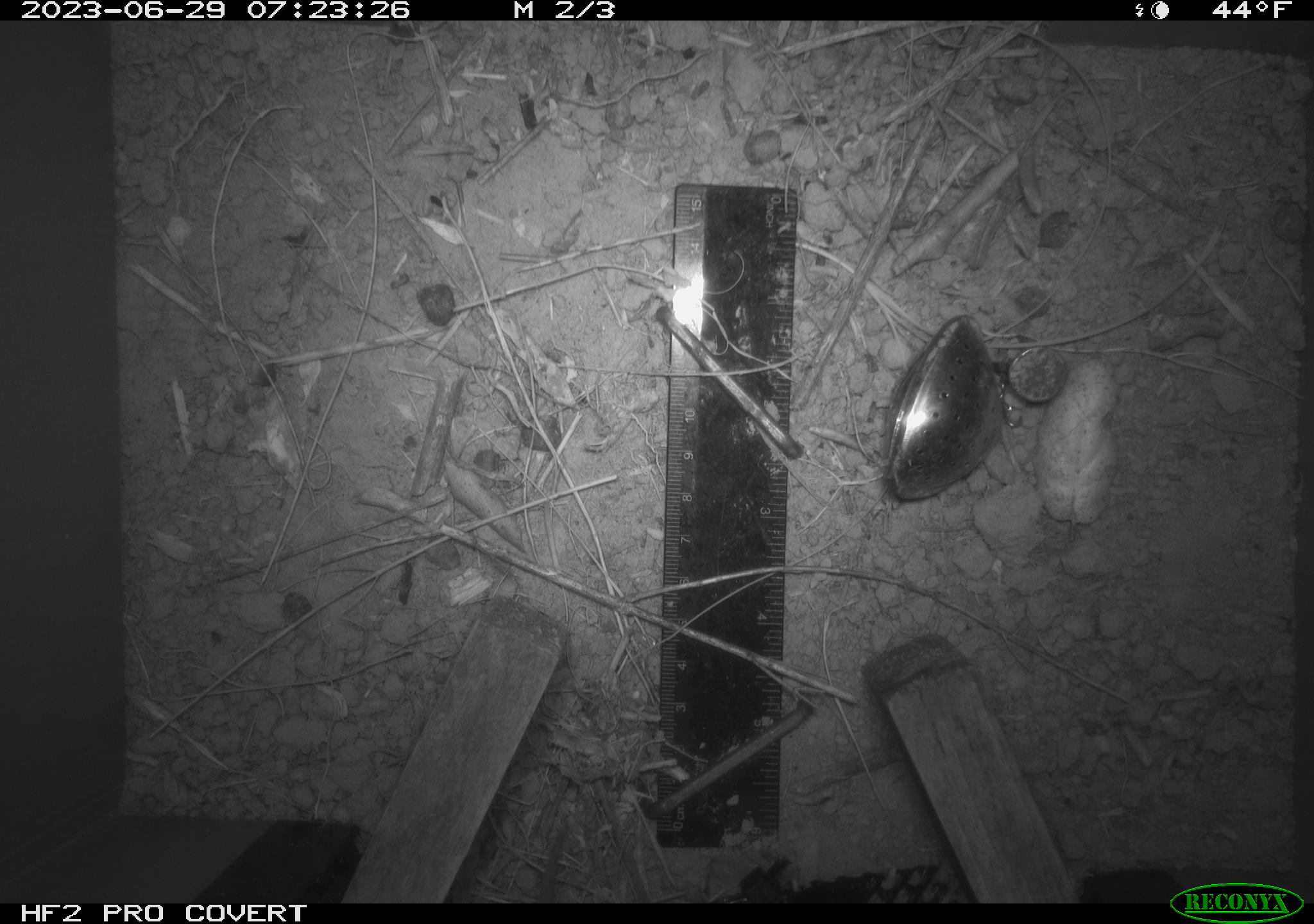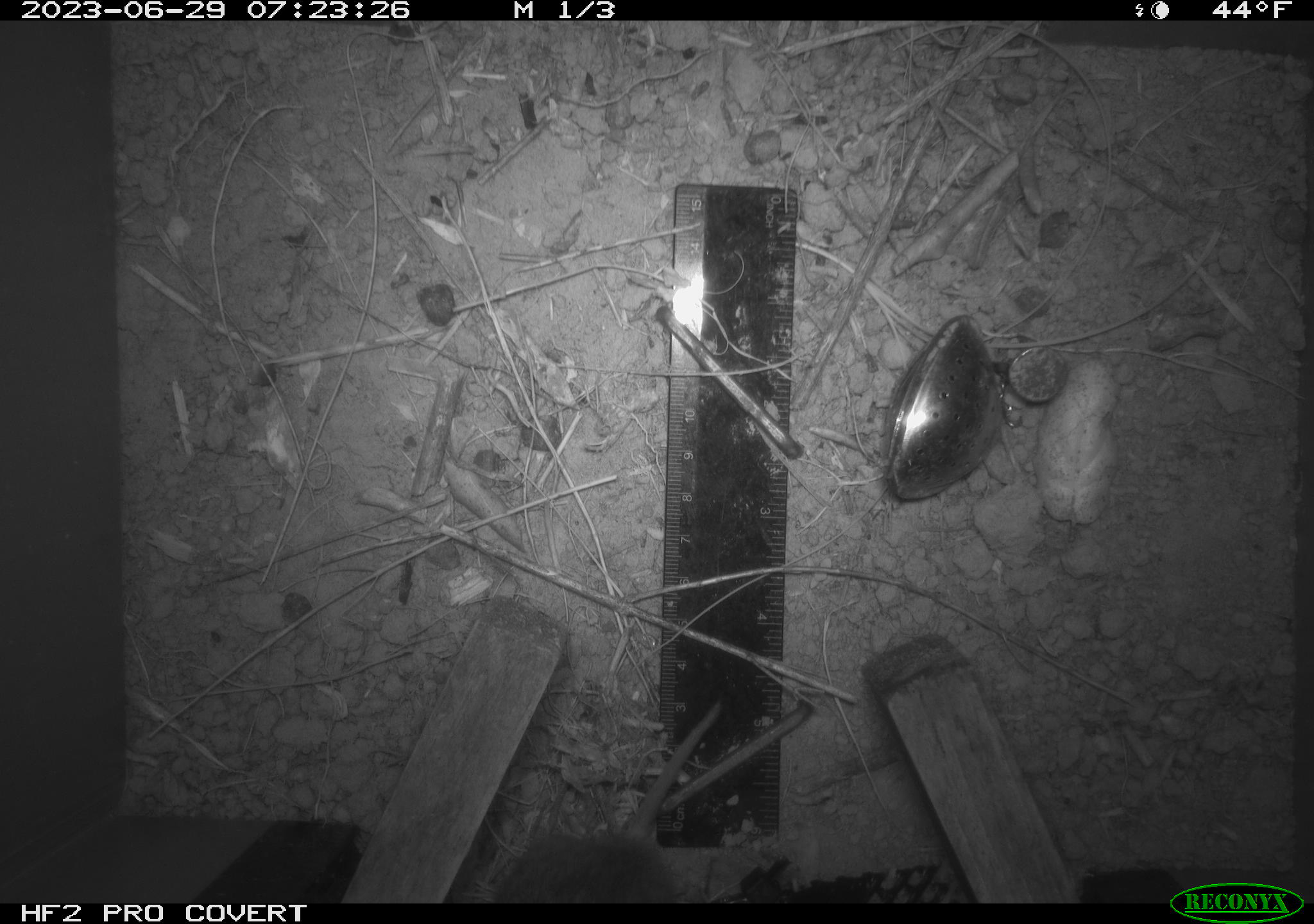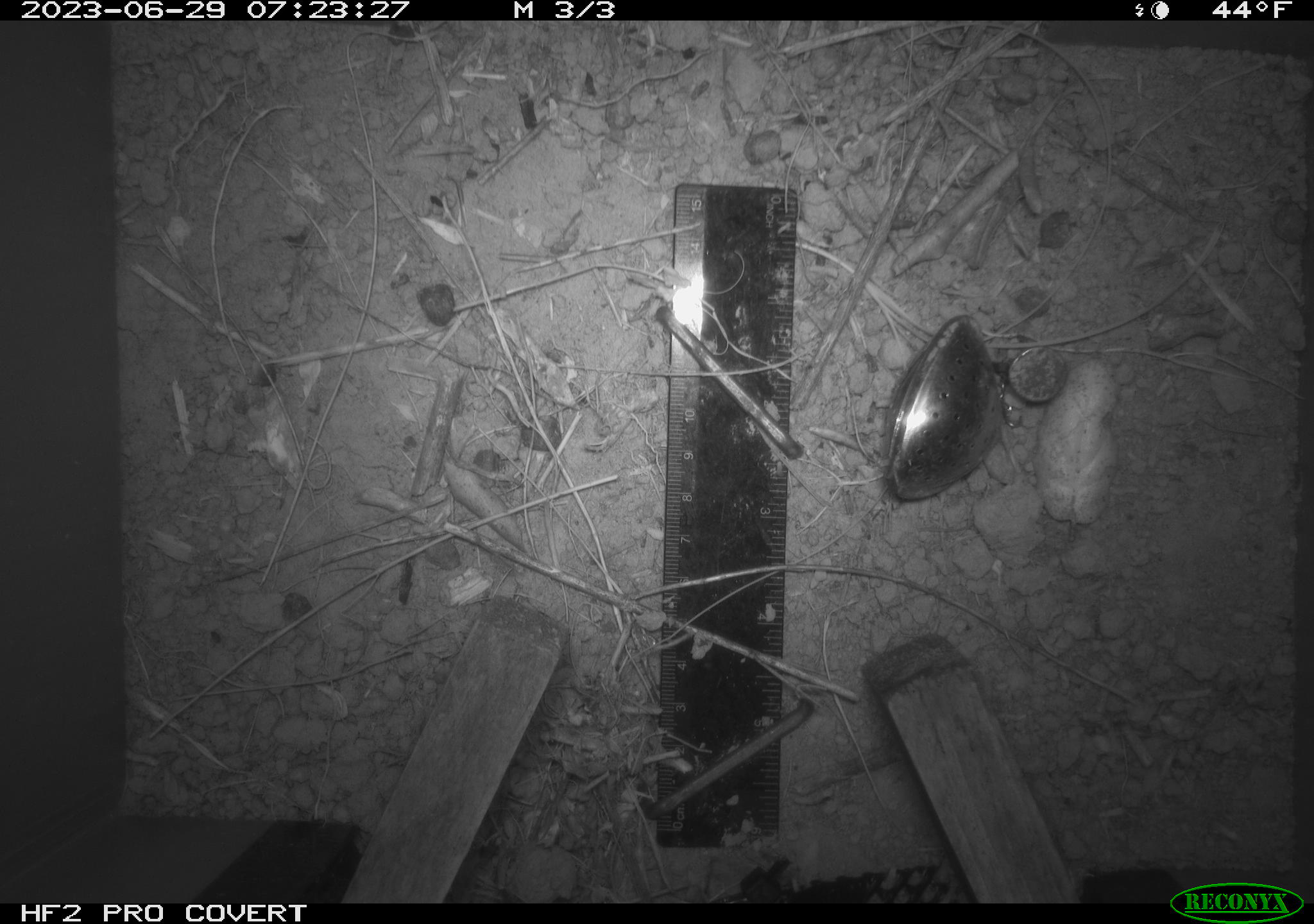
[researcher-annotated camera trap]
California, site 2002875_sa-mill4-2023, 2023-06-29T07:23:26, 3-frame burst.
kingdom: Animalia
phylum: Chordata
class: Mammalia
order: Rodentia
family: Cricetidae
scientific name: Arvicolinae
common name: voles, lemmings, and muskrats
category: arvicolinae subfamily